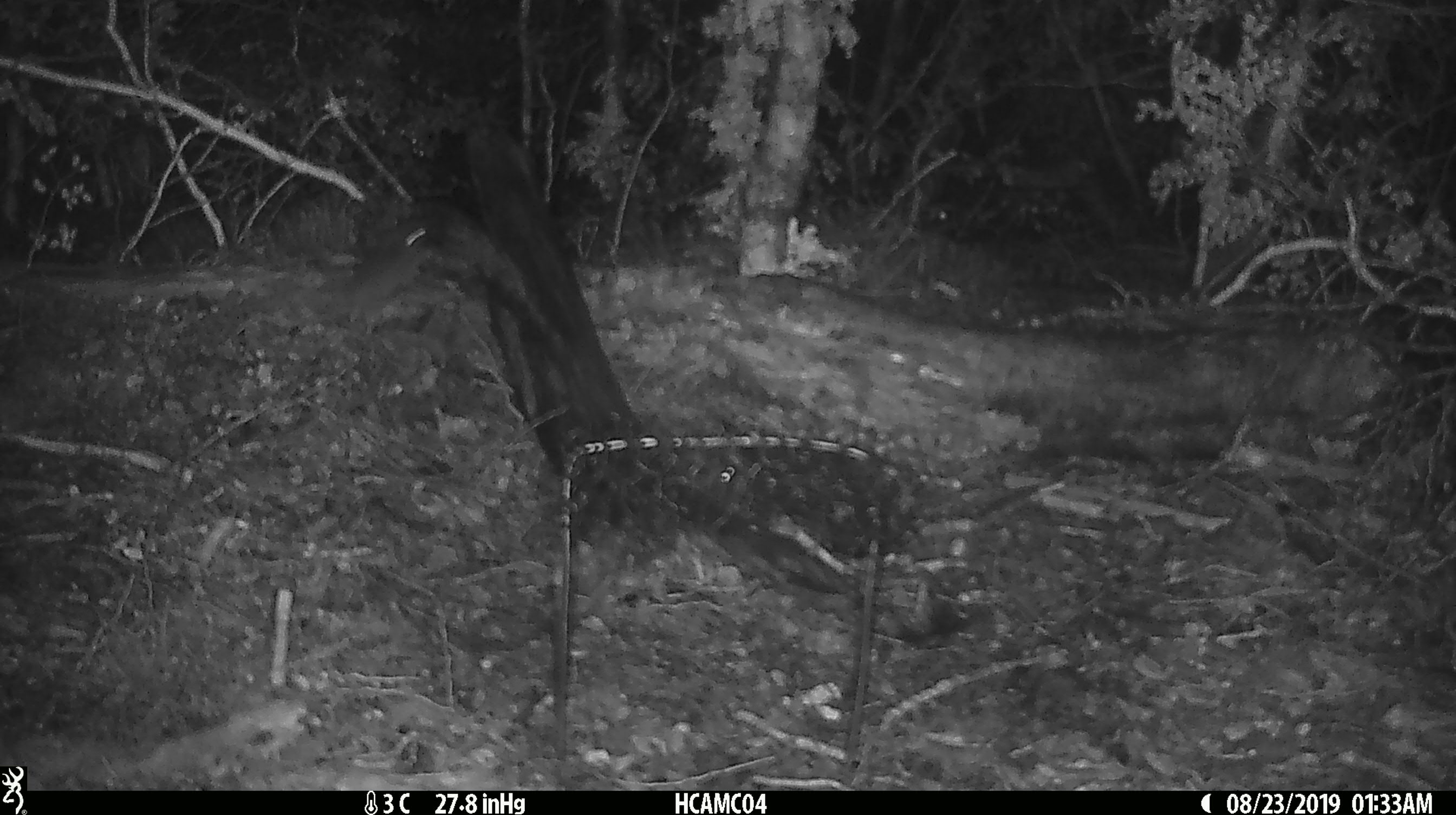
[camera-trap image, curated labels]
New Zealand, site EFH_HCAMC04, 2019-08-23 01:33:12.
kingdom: Animalia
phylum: Chordata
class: Mammalia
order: Rodentia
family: Muridae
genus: Mus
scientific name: Mus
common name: mouse